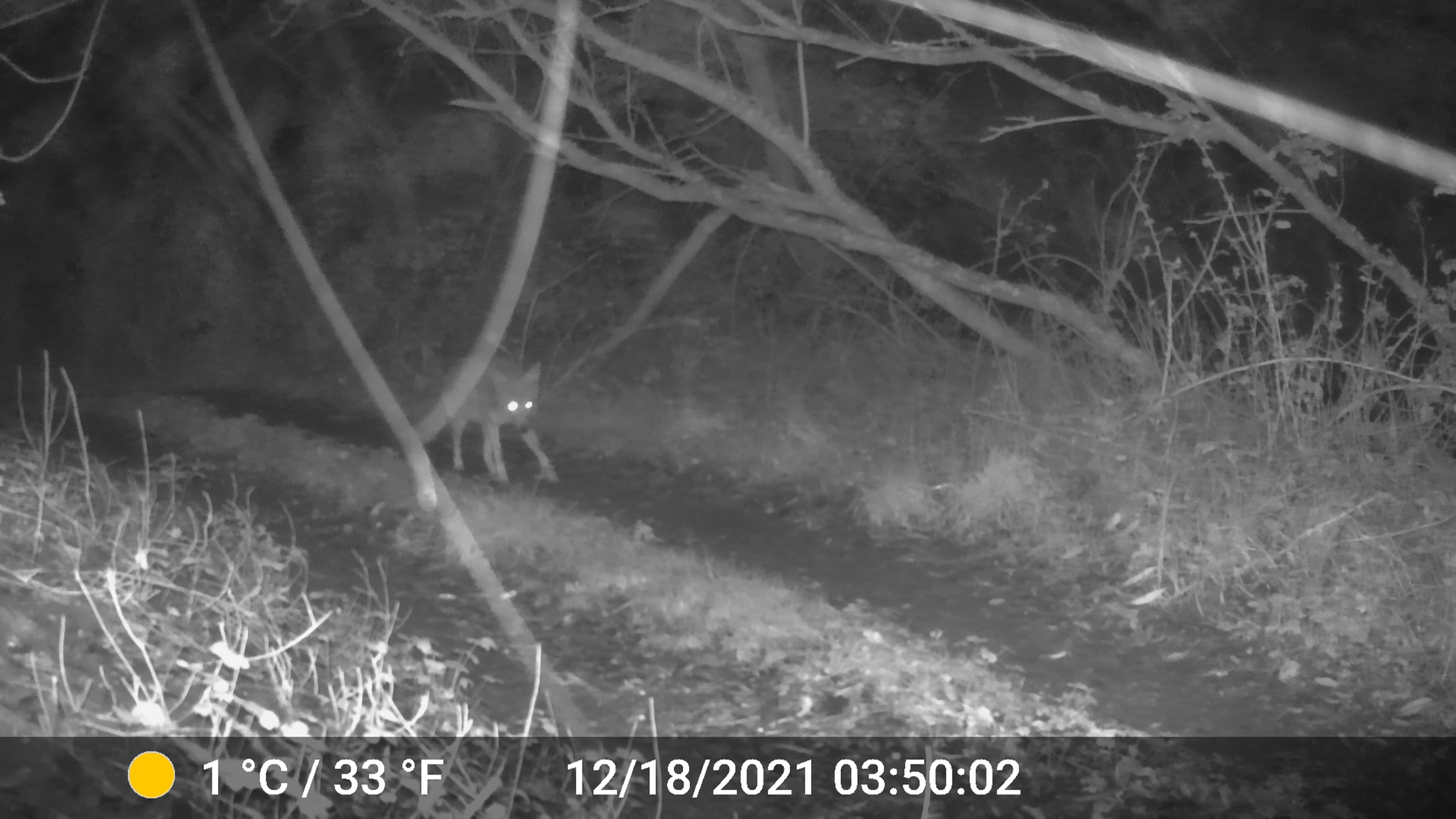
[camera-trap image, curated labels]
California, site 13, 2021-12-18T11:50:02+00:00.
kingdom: Animalia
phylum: Chordata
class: Mammalia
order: Carnivora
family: Canidae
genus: Canis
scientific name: Canis latrans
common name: coyote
Coyote (Canis latrans).